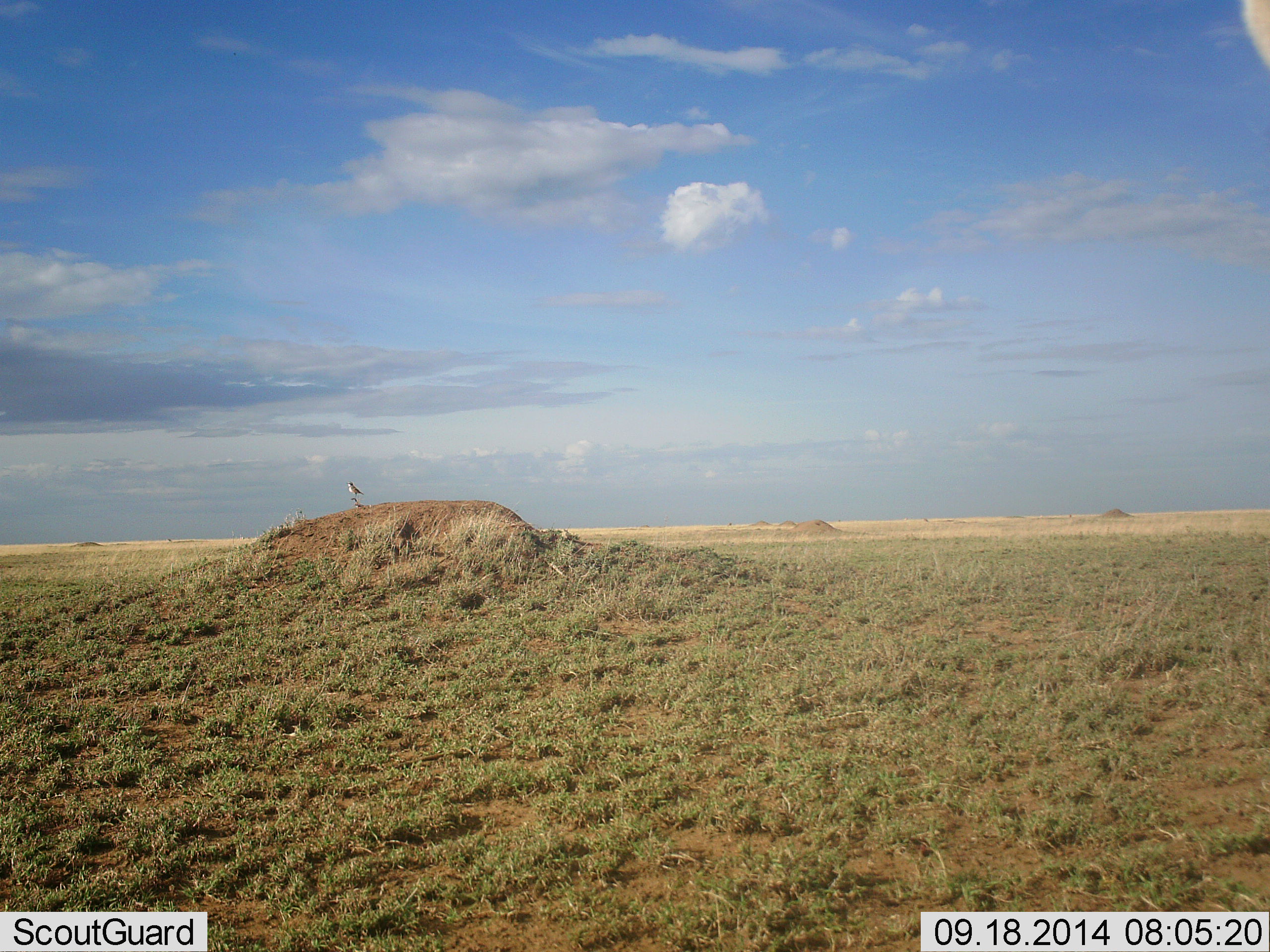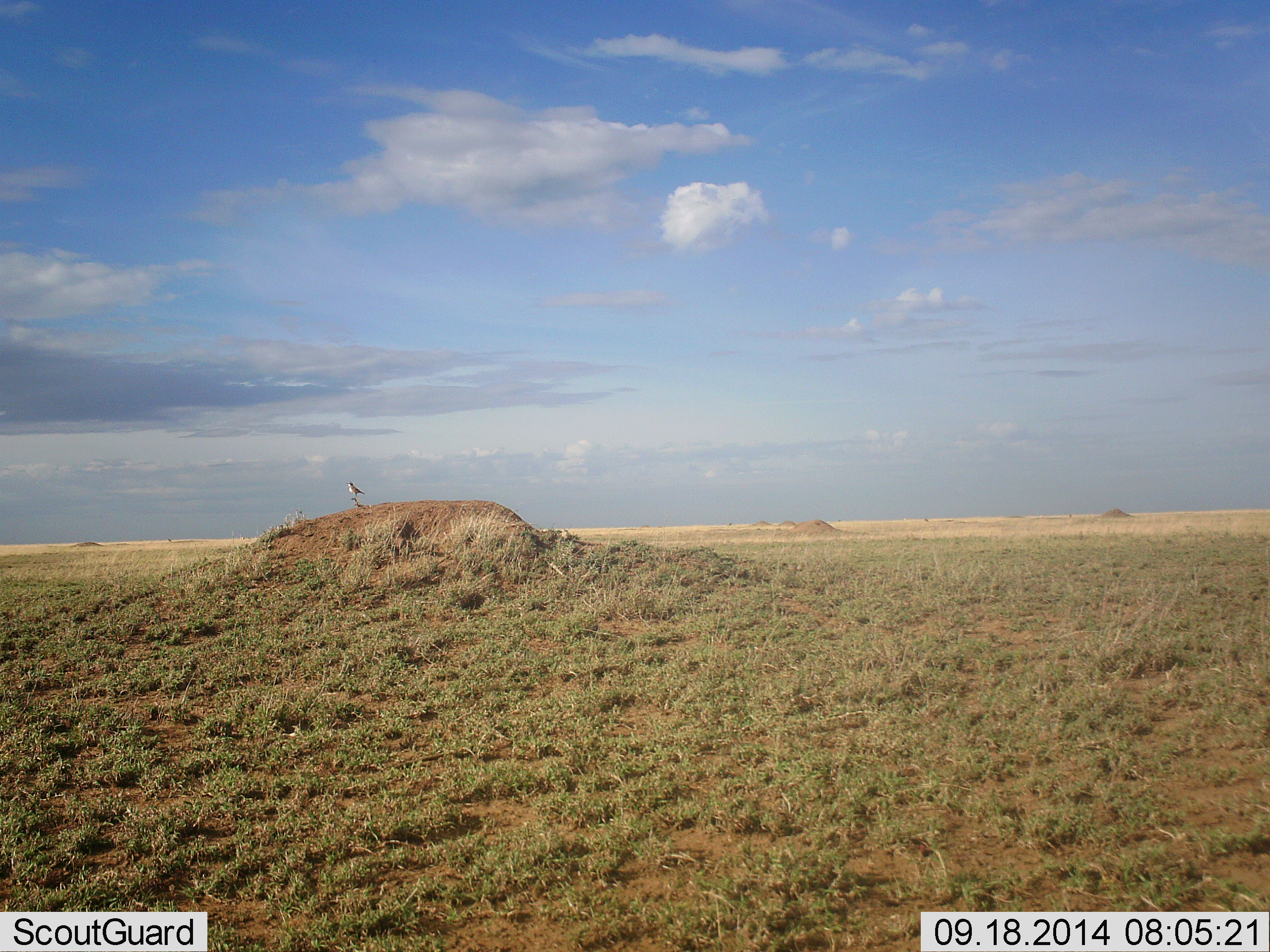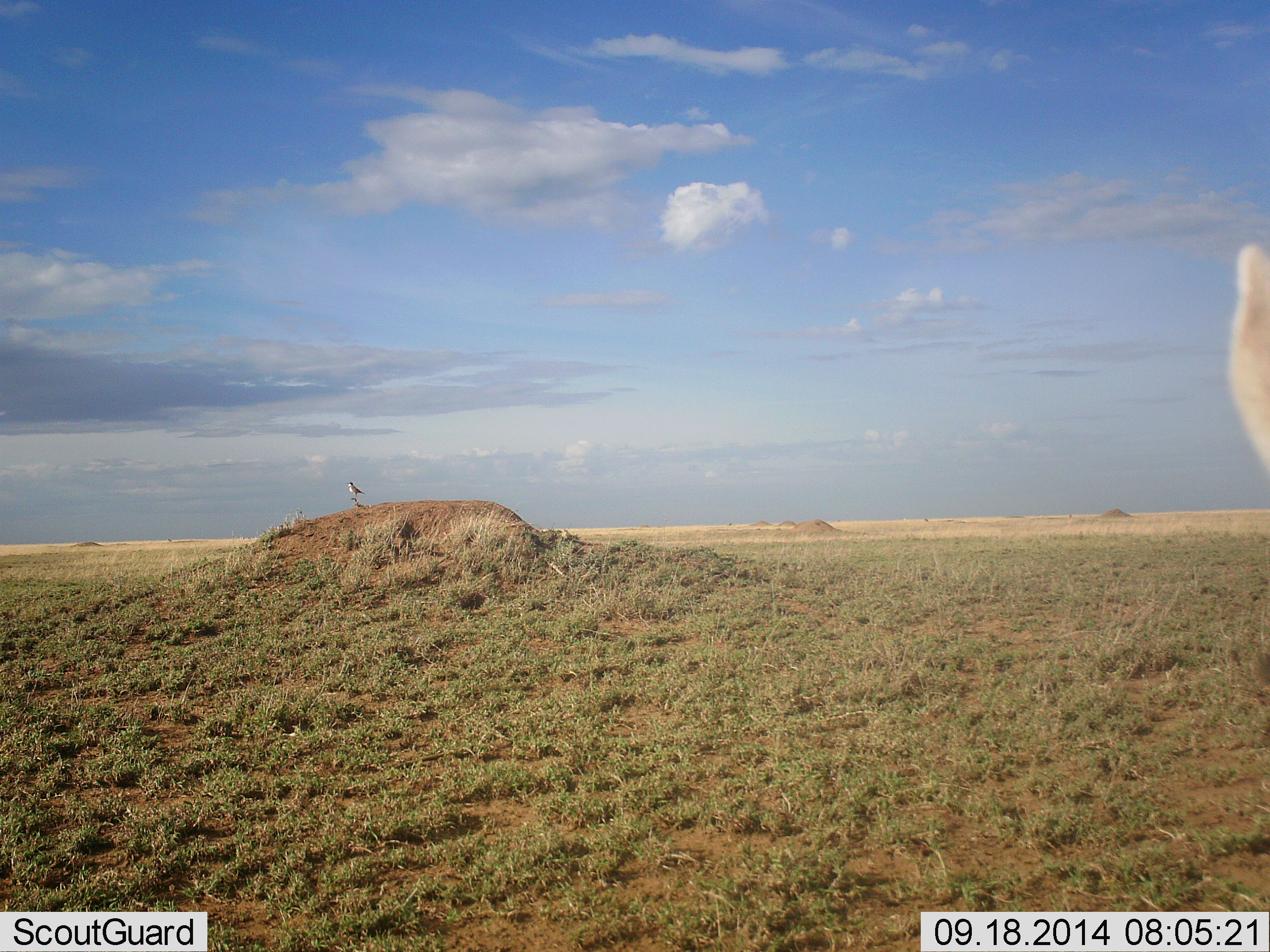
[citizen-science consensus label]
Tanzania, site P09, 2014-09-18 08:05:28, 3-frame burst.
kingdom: Animalia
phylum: Chordata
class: Aves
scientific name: Aves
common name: bird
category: otherbird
Otherbird (bird) (Aves), count 1. Behavior (volunteer vote fractions): standing 73%, resting 36%, moving 0%, interacting 0%. Young present (vote fraction): 0%. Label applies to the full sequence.